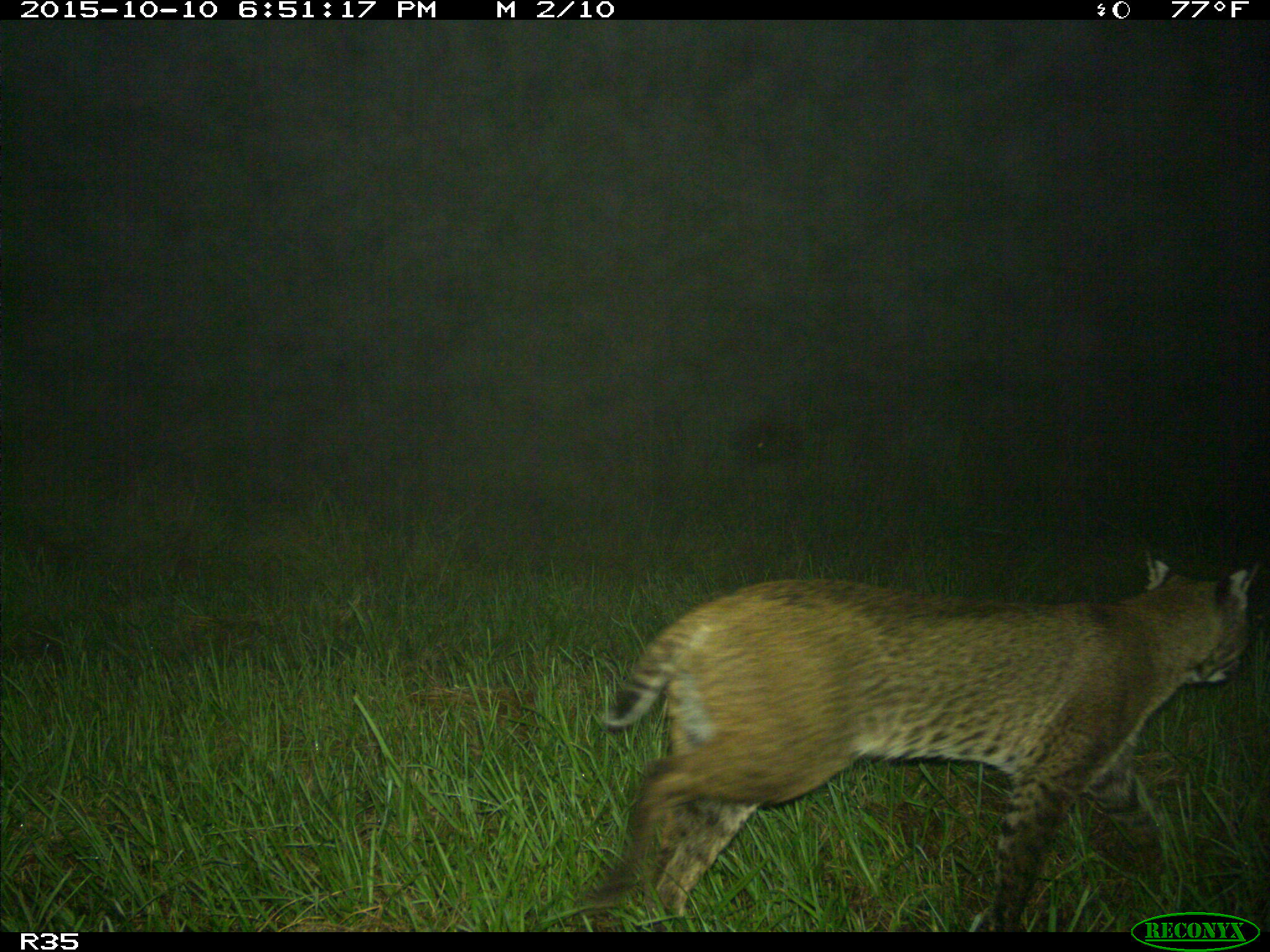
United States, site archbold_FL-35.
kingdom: Animalia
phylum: Chordata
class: Mammalia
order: Carnivora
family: Felidae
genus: Lynx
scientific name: Lynx rufus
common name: bobcat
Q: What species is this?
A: Lynx rufus (bobcat).